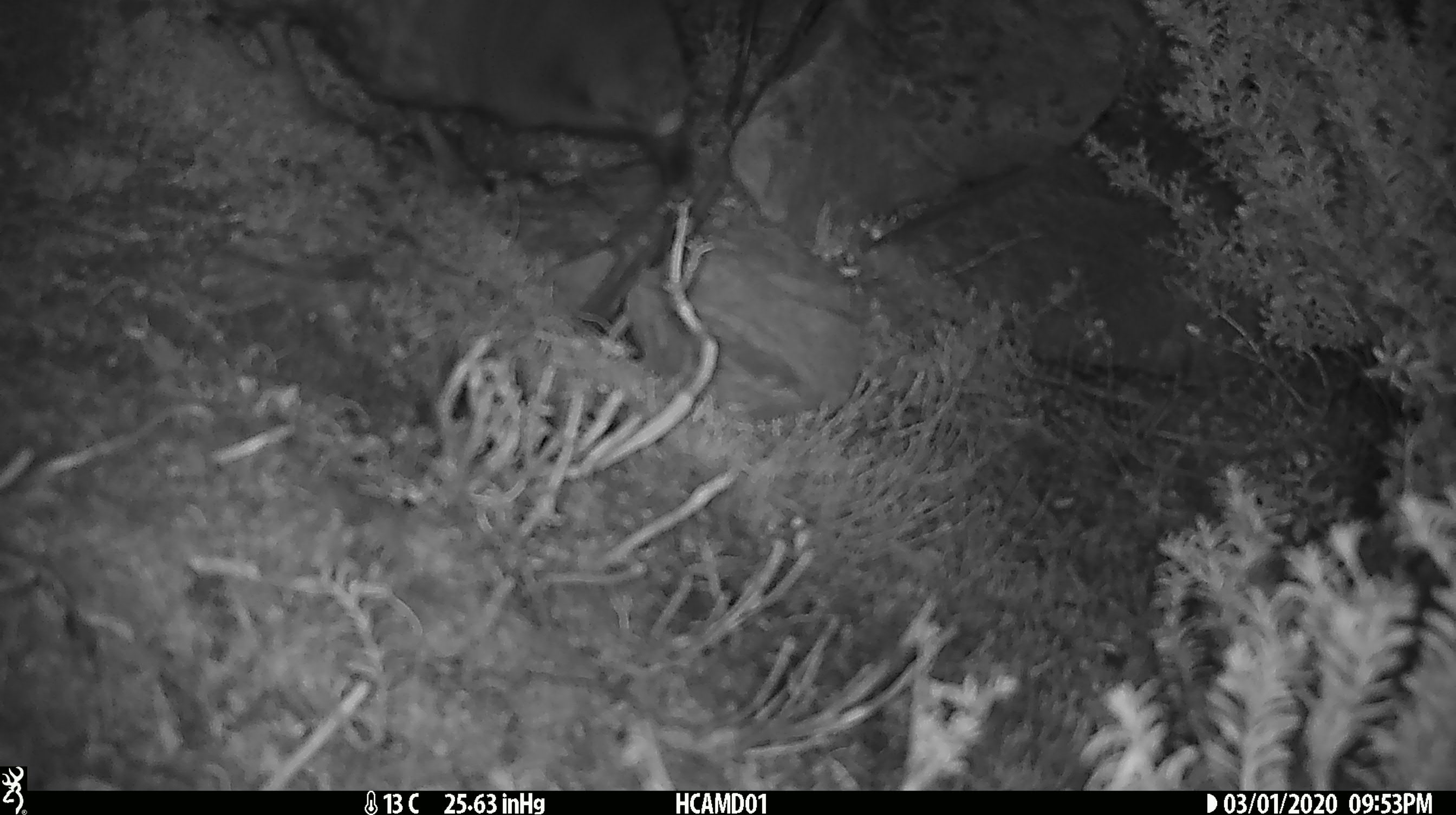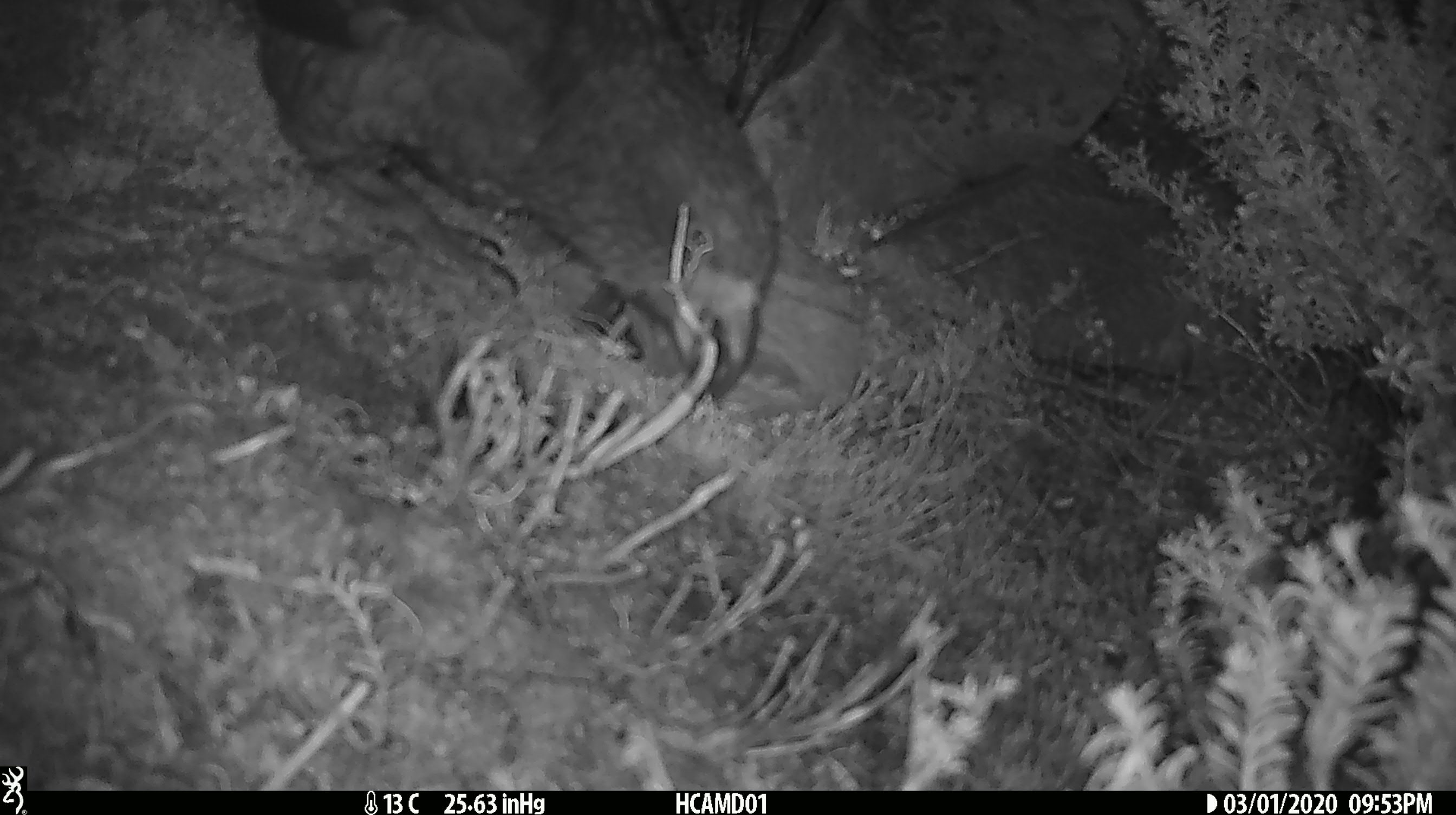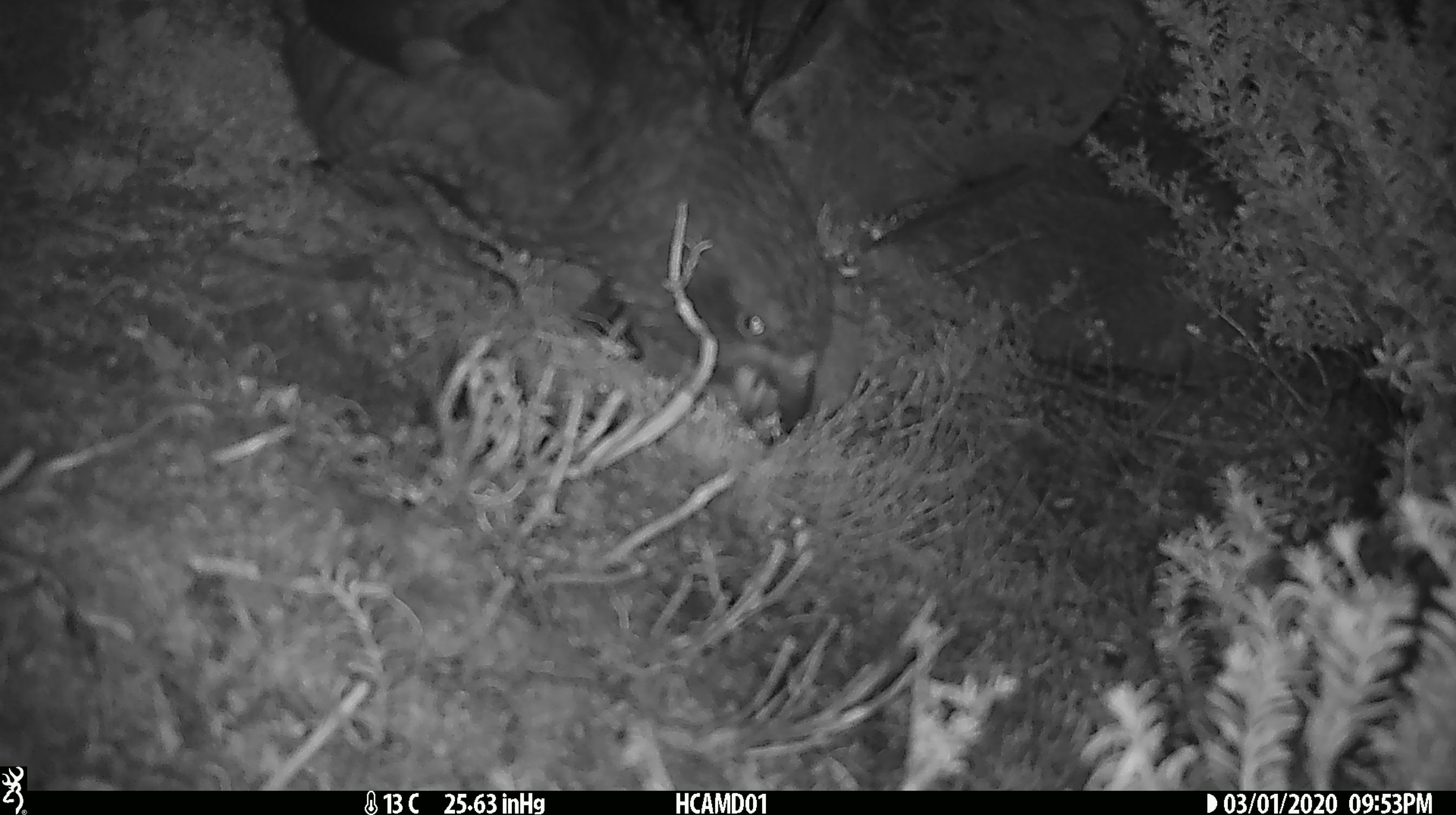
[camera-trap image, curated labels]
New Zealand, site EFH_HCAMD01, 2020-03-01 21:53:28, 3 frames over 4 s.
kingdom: Animalia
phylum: Chordata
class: Aves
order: Psittaciformes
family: Strigopidae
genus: Nestor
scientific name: Nestor notabilis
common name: kea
Kea (Nestor notabilis).